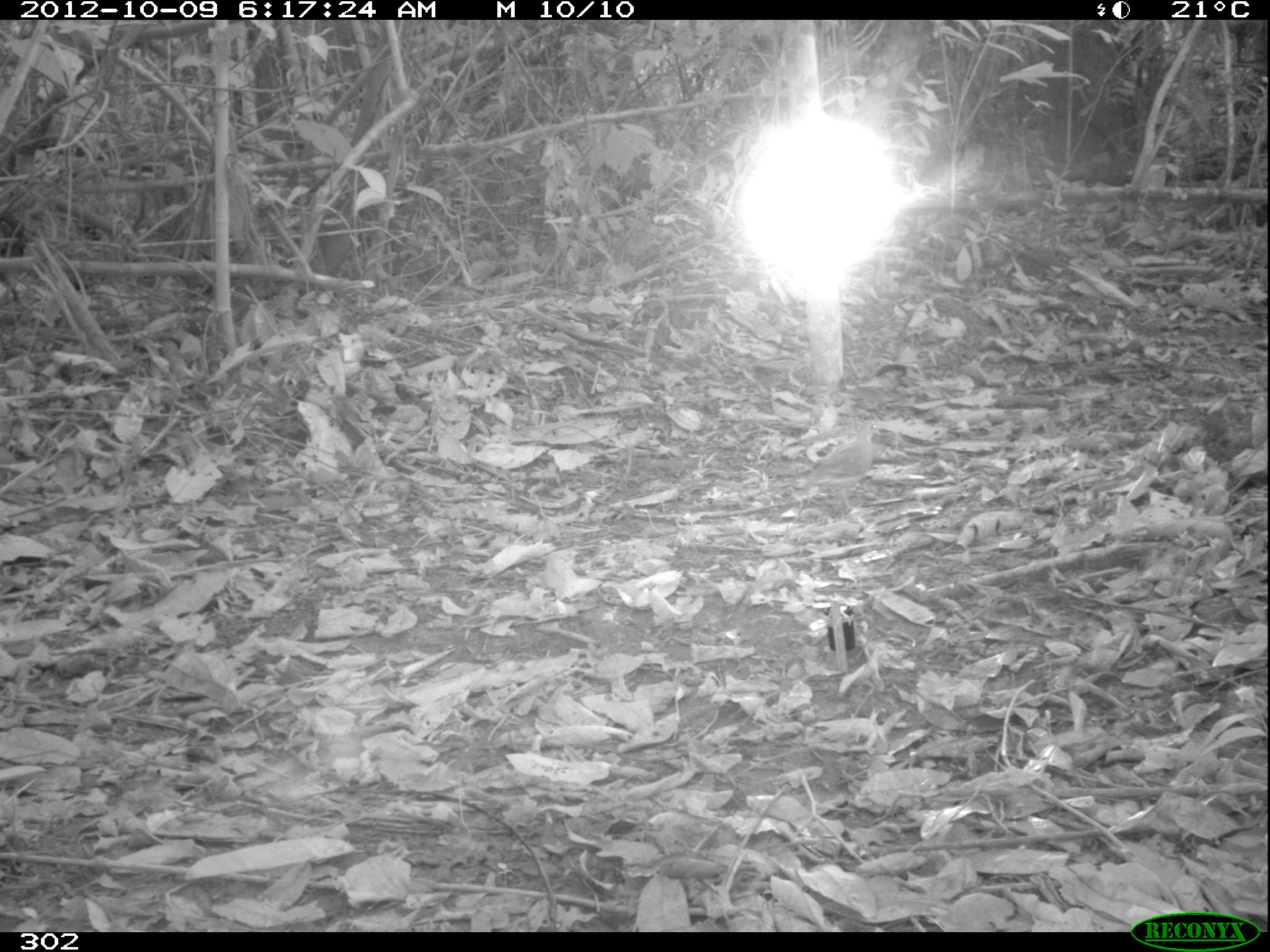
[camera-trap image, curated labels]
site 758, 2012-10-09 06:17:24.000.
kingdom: Animalia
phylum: Chordata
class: Aves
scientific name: Aves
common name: bird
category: unknown bird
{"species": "unknown bird (bird) (Aves)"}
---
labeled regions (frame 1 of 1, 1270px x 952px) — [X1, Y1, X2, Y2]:
unknown bird: [801, 420, 881, 512]